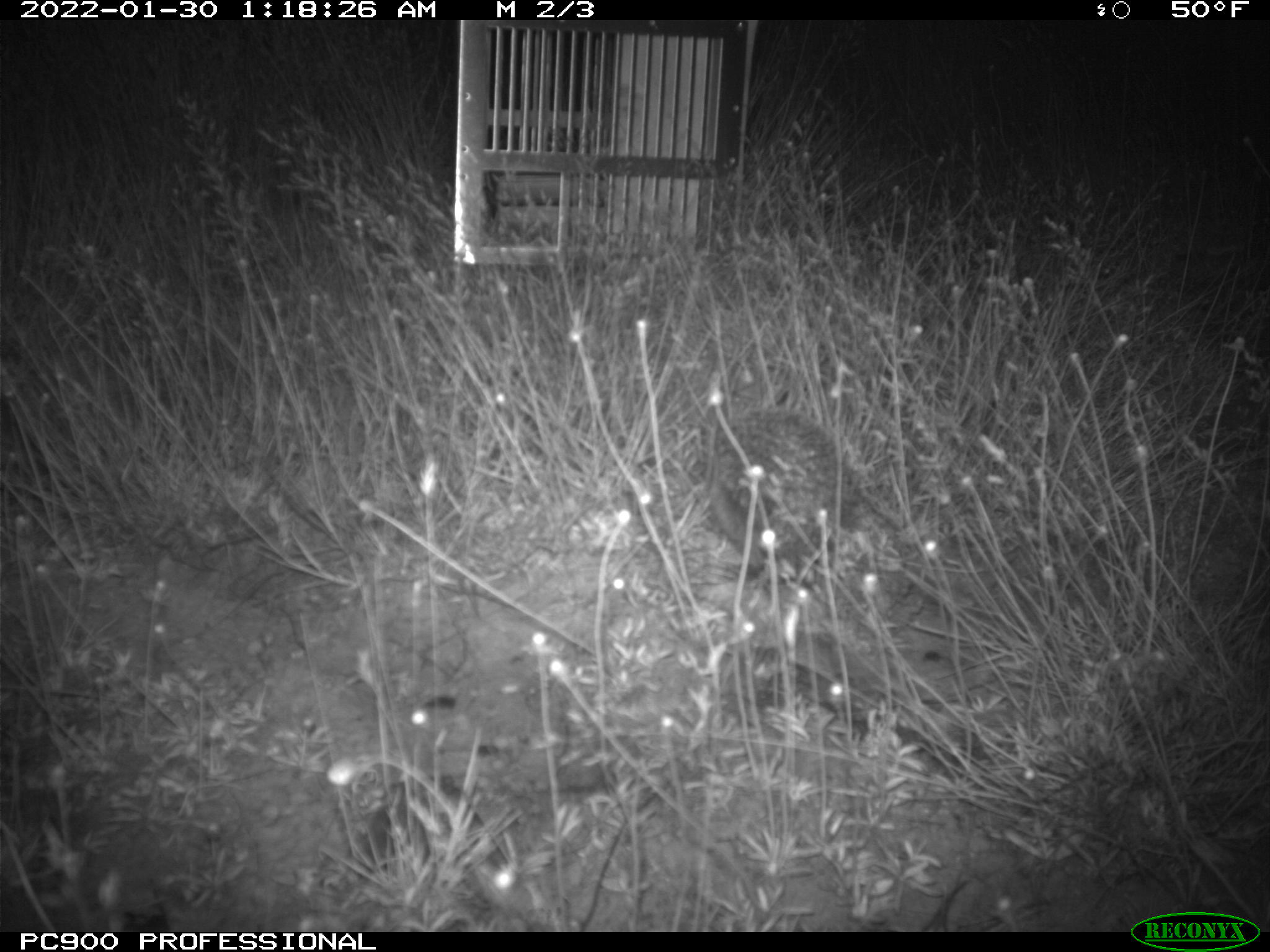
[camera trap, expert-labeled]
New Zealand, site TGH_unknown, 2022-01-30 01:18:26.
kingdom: Animalia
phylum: Chordata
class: Mammalia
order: Eulipotyphla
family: Erinaceidae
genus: Erinaceus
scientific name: Erinaceus europaeus europaeus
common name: european hedgehog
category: hedgehog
Hedgehog (european hedgehog) (Erinaceus europaeus europaeus).